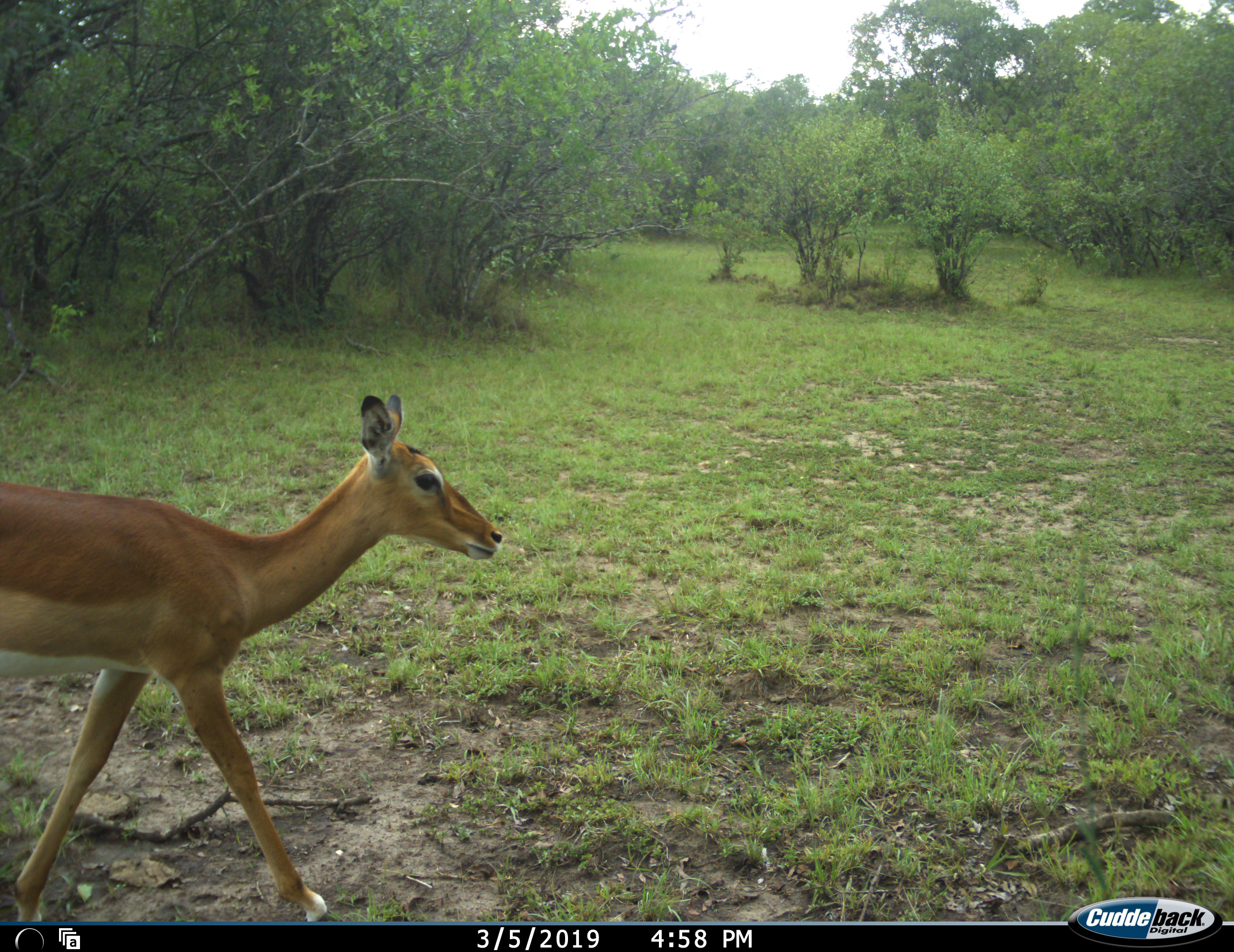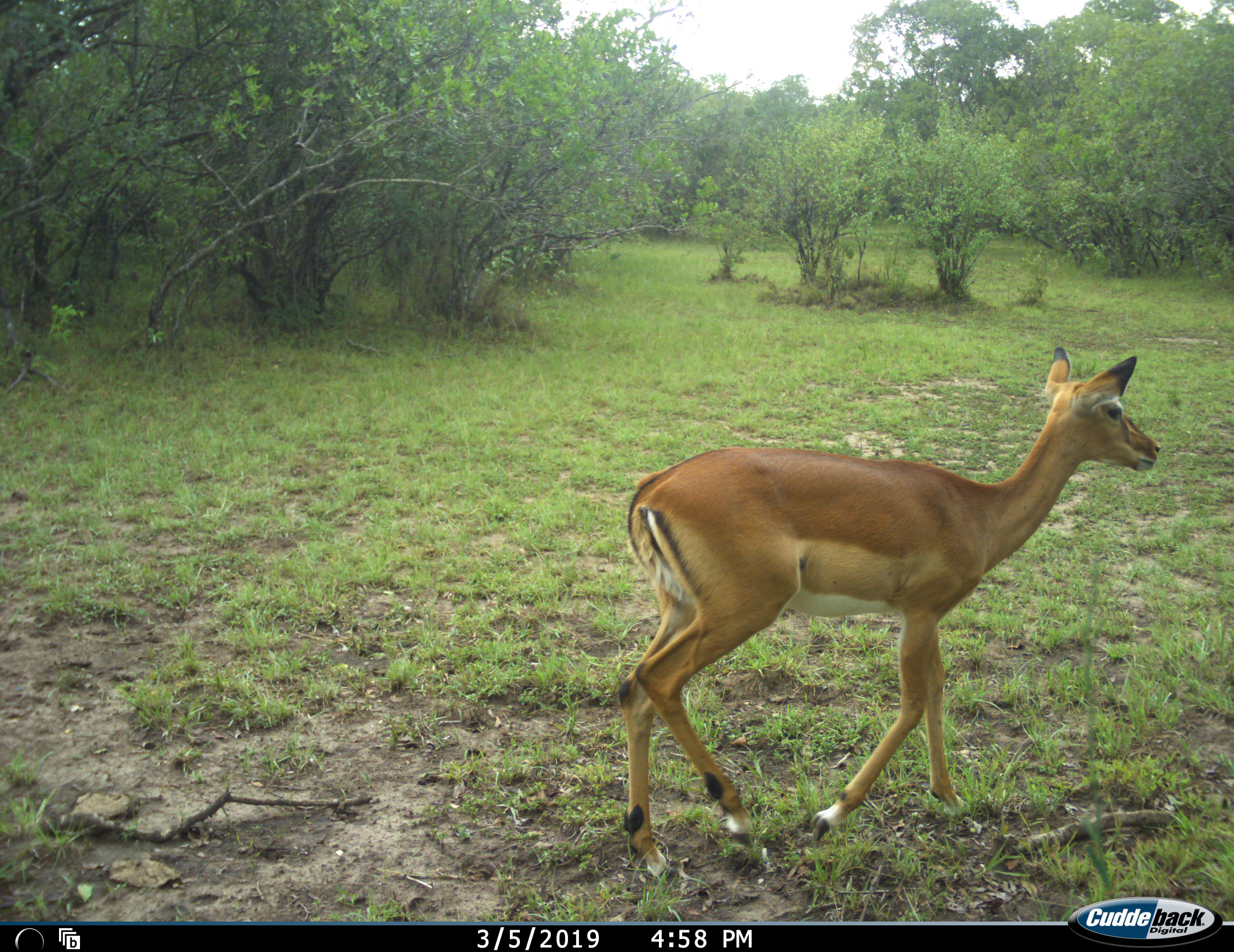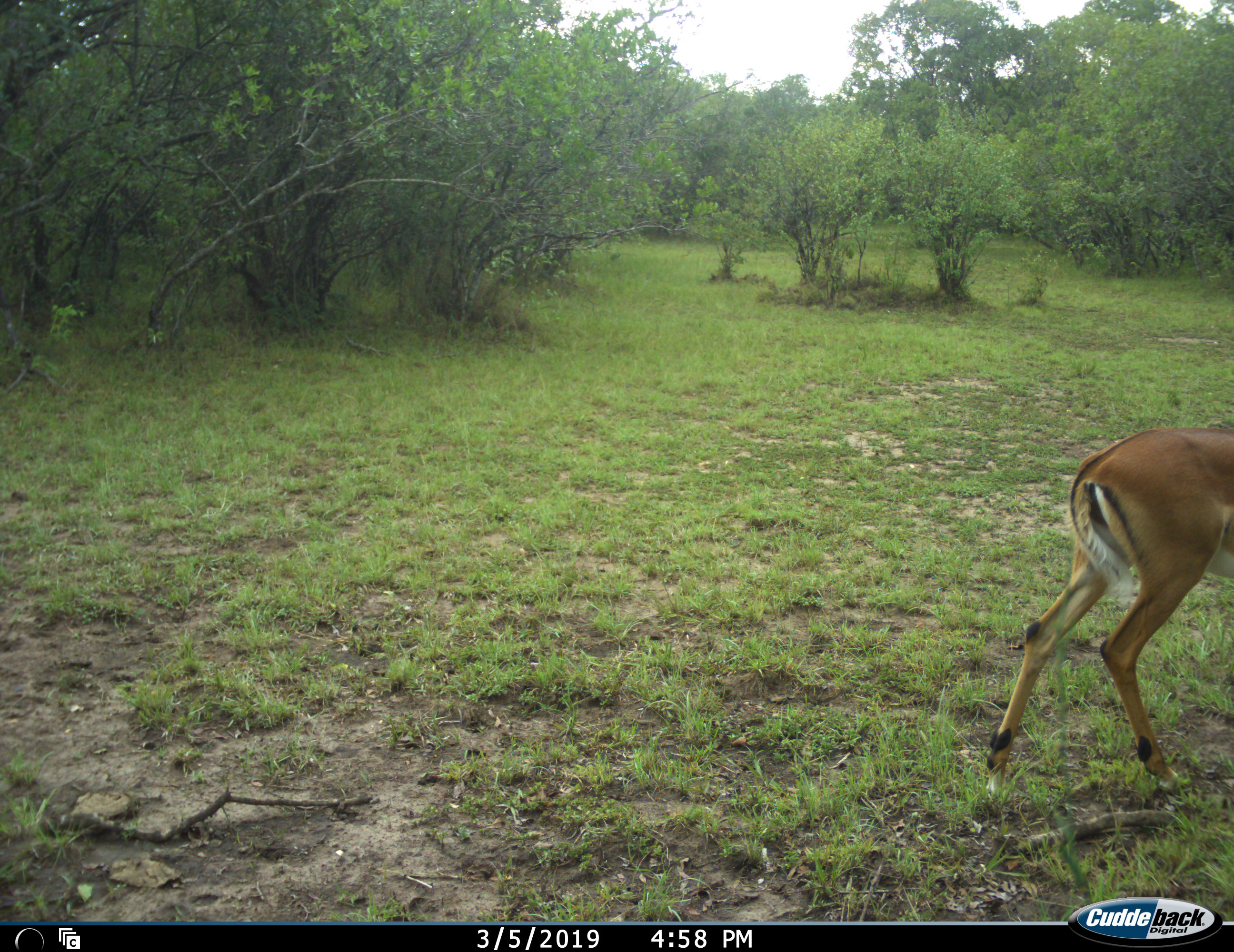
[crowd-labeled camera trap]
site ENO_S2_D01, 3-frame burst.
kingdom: Animalia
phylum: Chordata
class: Mammalia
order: Artiodactyla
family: Bovidae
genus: Aepyceros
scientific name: Aepyceros melampus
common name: impala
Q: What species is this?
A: Impala (Aepyceros melampus).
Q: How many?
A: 1.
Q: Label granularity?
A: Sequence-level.